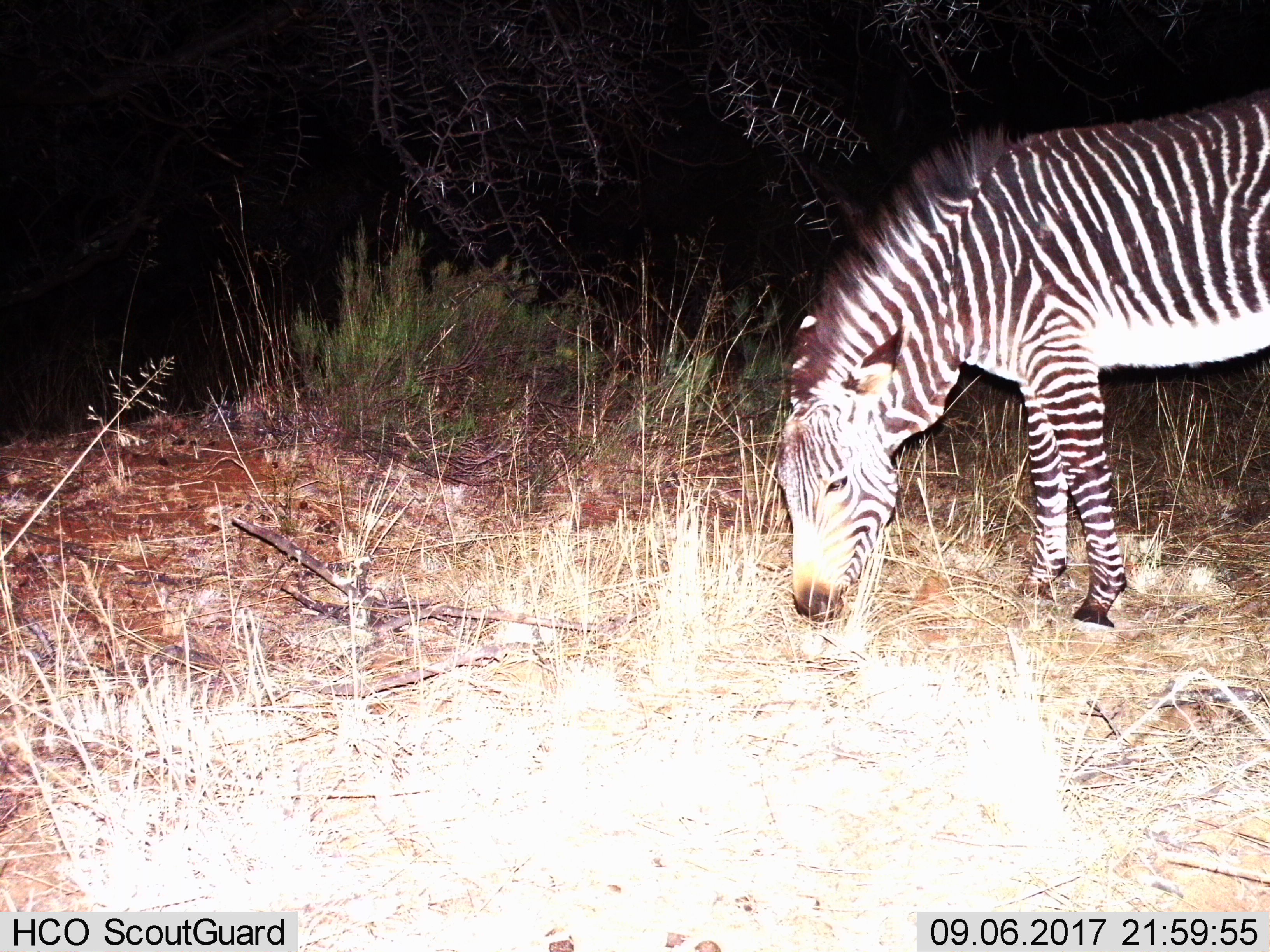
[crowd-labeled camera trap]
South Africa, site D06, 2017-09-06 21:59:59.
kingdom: Animalia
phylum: Chordata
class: Mammalia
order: Perissodactyla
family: Equidae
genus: Equus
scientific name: Equus zebra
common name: mountain zebra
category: zebramountain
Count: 1.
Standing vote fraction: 20%.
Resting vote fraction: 0%.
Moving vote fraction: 10%.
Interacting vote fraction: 0%.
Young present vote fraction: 0%.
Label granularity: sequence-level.